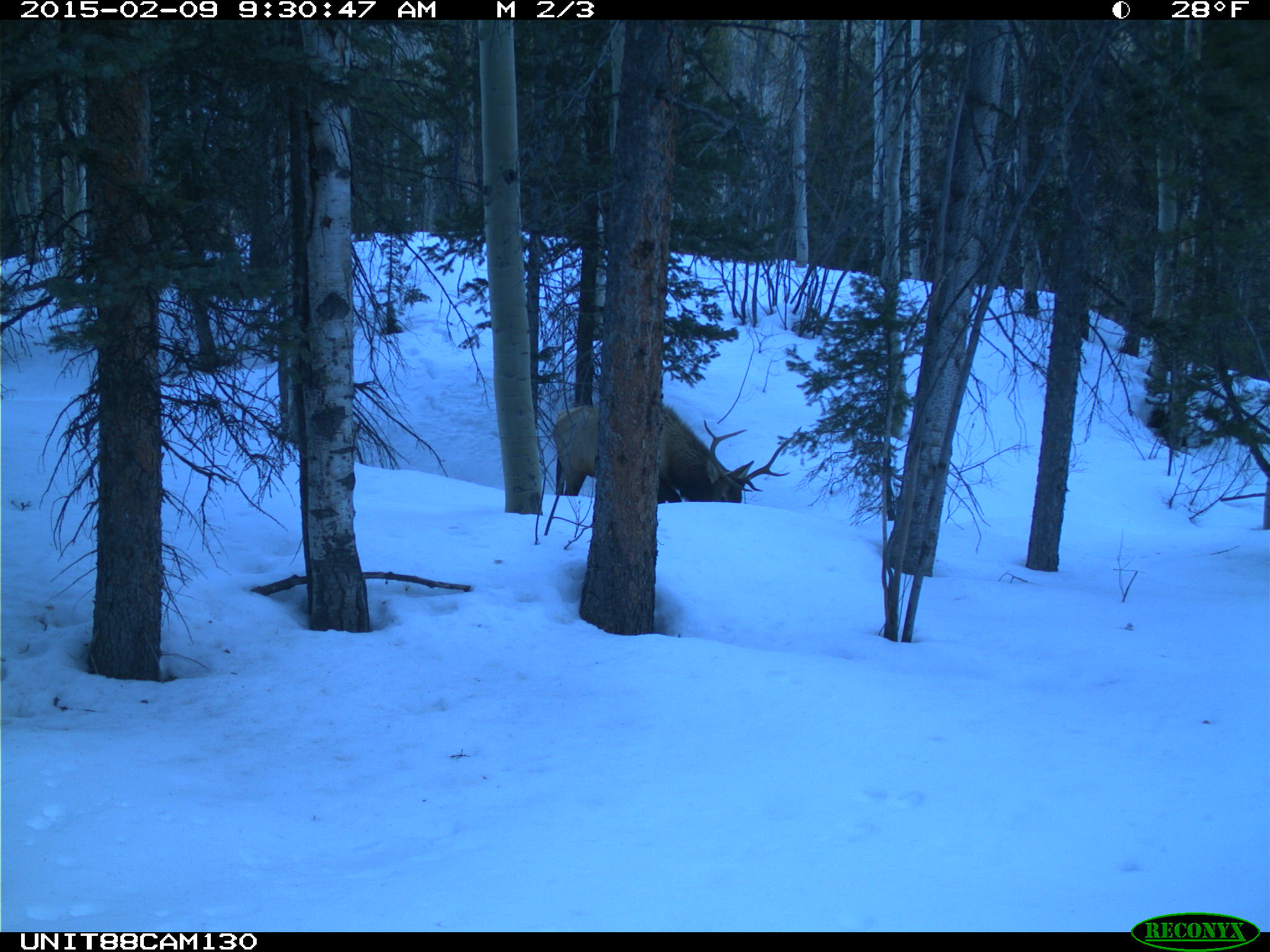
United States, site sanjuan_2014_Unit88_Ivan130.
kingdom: Animalia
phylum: Chordata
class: Mammalia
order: Artiodactyla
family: Cervidae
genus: Cervus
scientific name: Cervus elaphus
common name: red deer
Cervus elaphus (red deer).